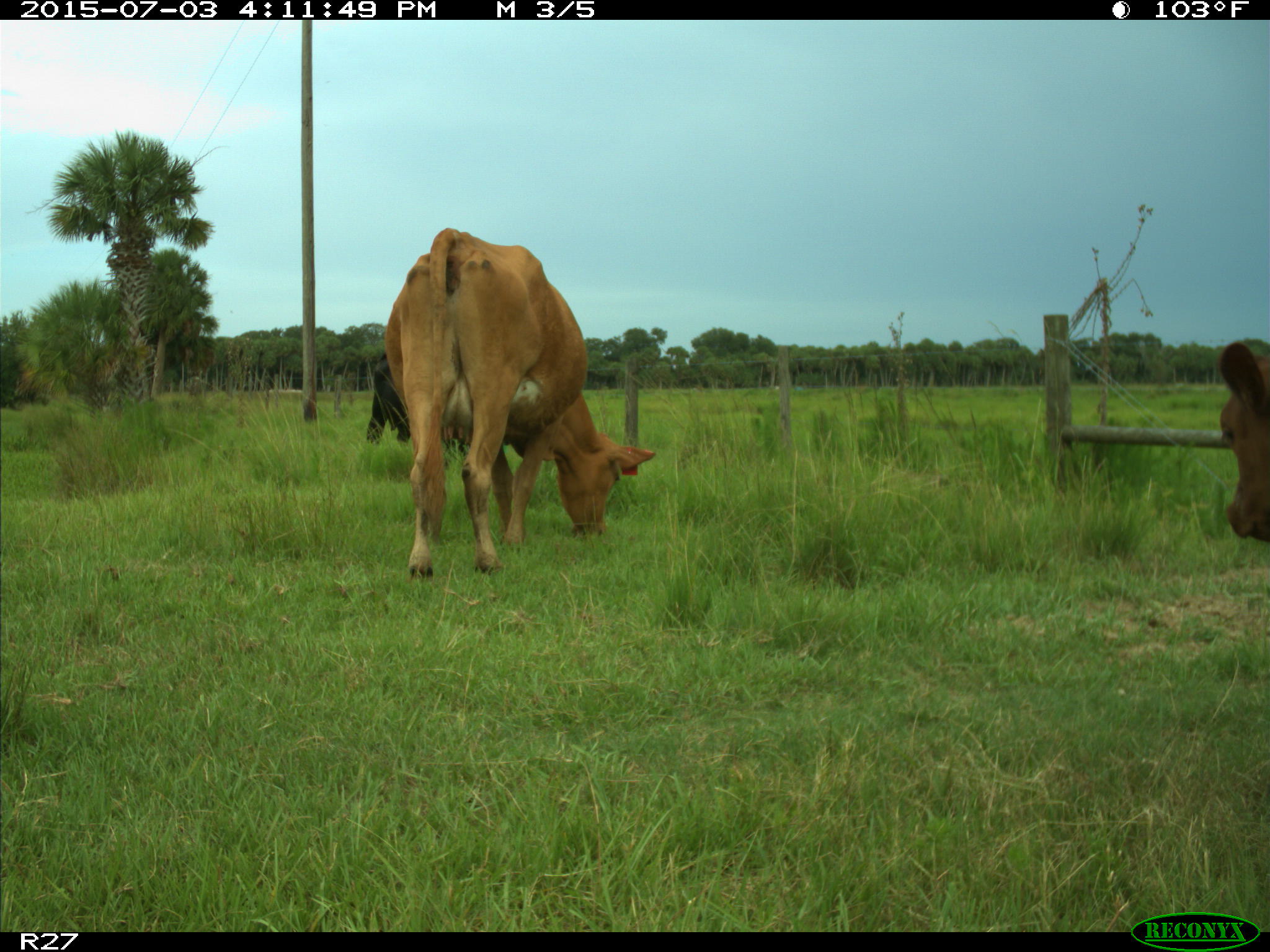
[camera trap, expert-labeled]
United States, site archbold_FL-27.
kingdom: Animalia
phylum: Chordata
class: Mammalia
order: Artiodactyla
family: Bovidae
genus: Bos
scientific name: Bos taurus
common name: domestic cow